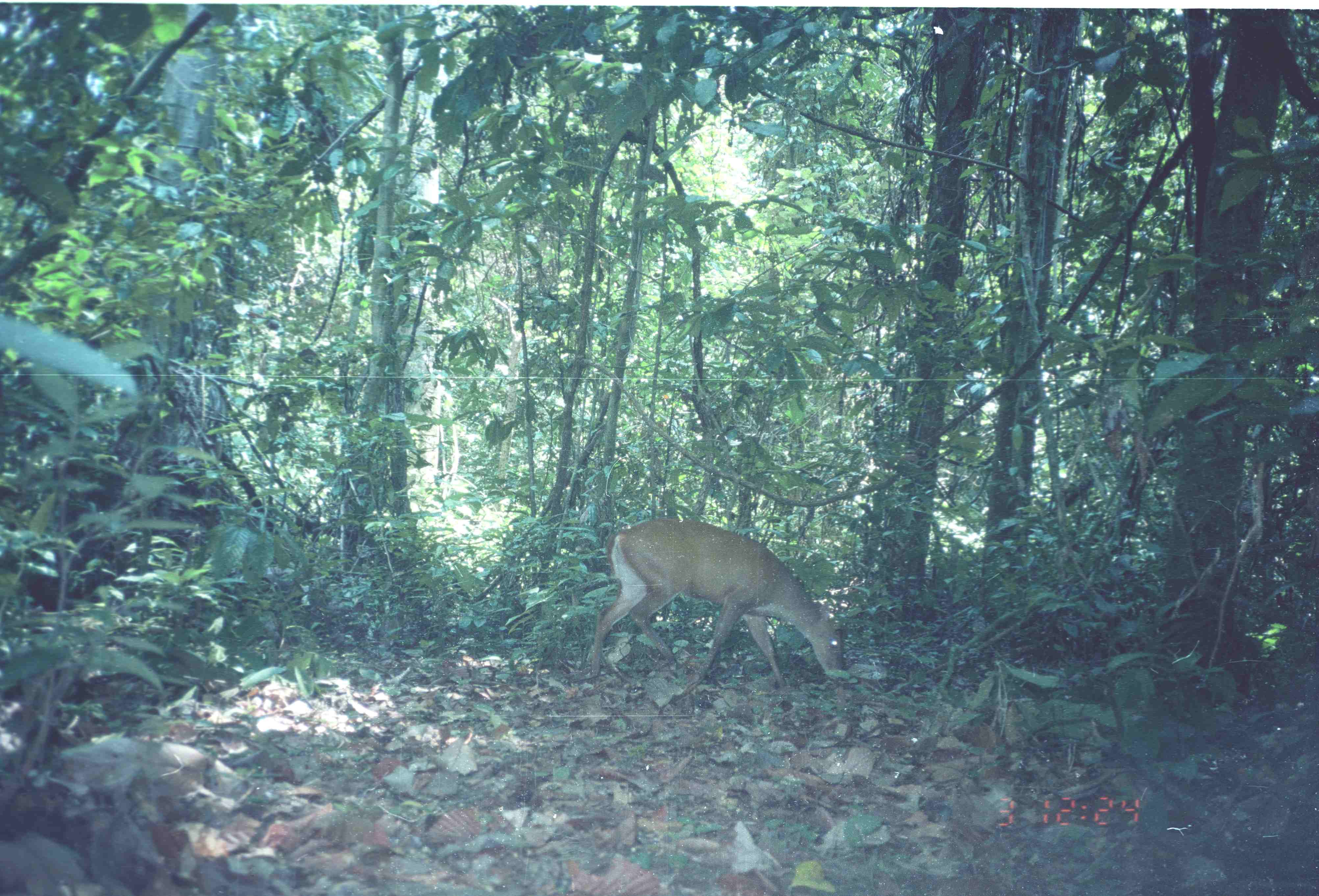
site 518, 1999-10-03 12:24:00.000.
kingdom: Animalia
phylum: Chordata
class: Mammalia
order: Artiodactyla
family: Cervidae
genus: Muntiacus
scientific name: Muntiacus muntjak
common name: southern red muntjac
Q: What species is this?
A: Muntiacus muntjak (southern red muntjac).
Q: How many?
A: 1.